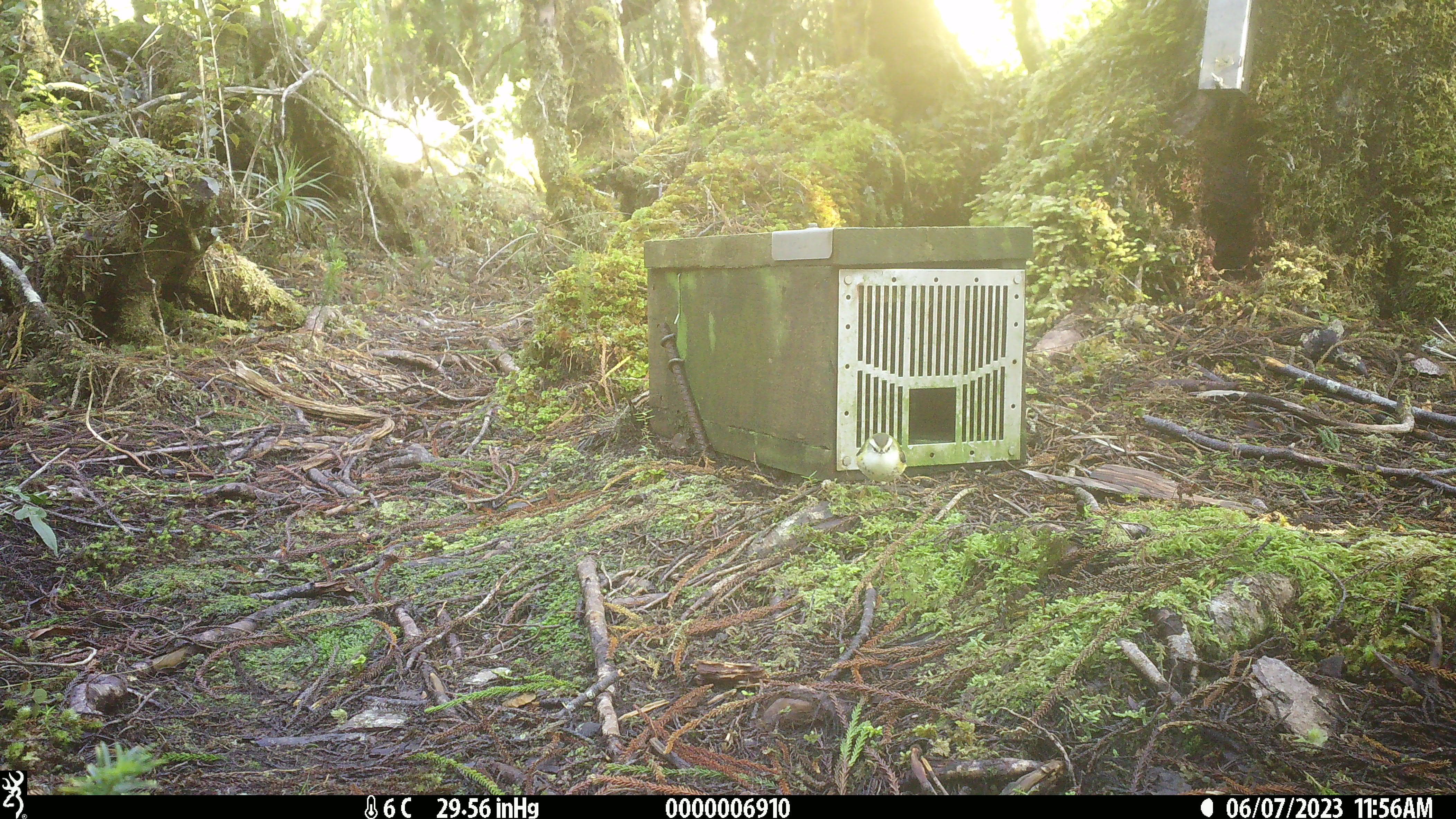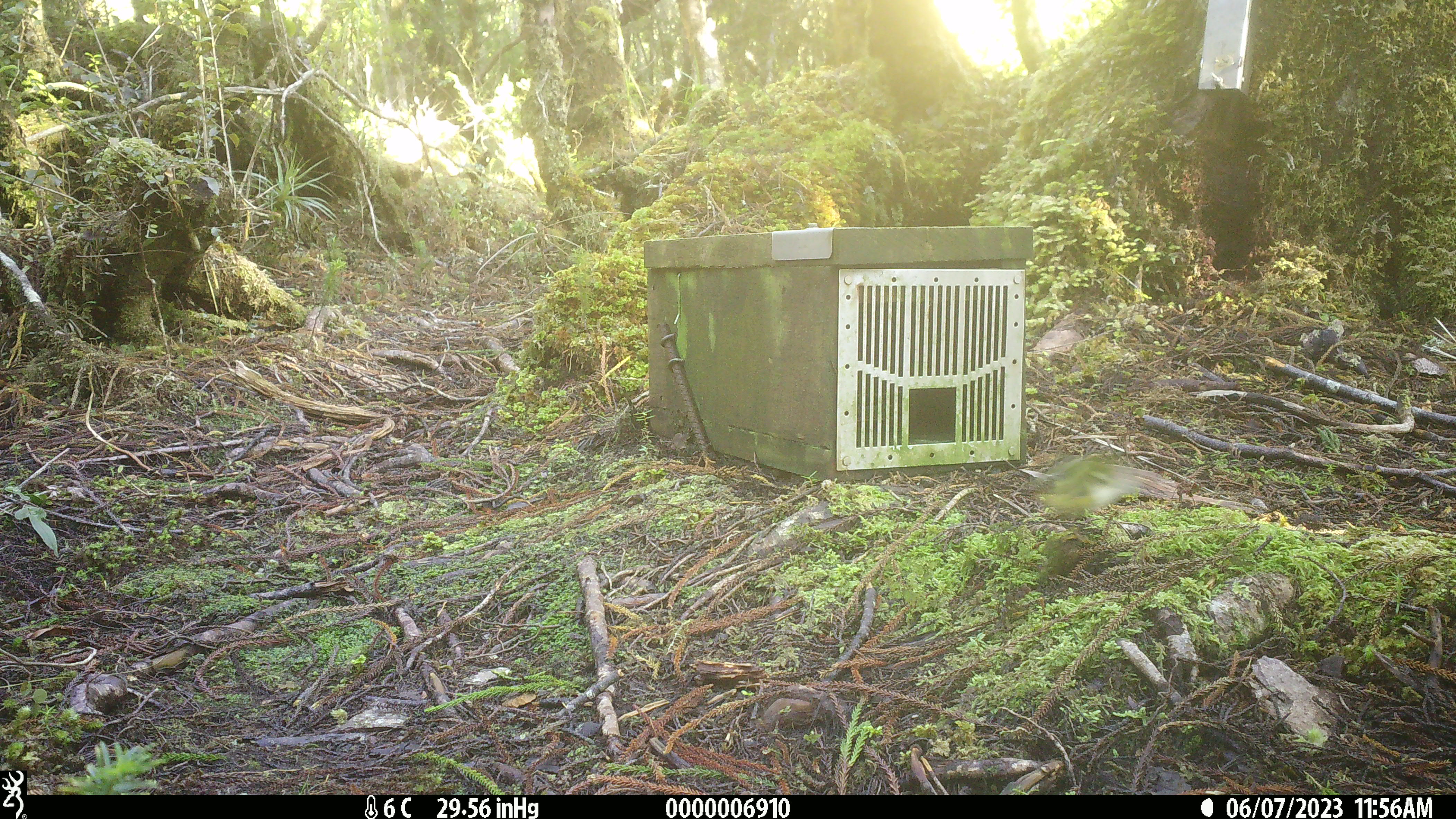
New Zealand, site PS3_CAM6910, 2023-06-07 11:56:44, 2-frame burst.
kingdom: Animalia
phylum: Chordata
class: Aves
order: Passeriformes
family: Acanthisittidae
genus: Acanthisitta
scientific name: Acanthisitta chloris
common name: rifleman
Rifleman (Acanthisitta chloris).